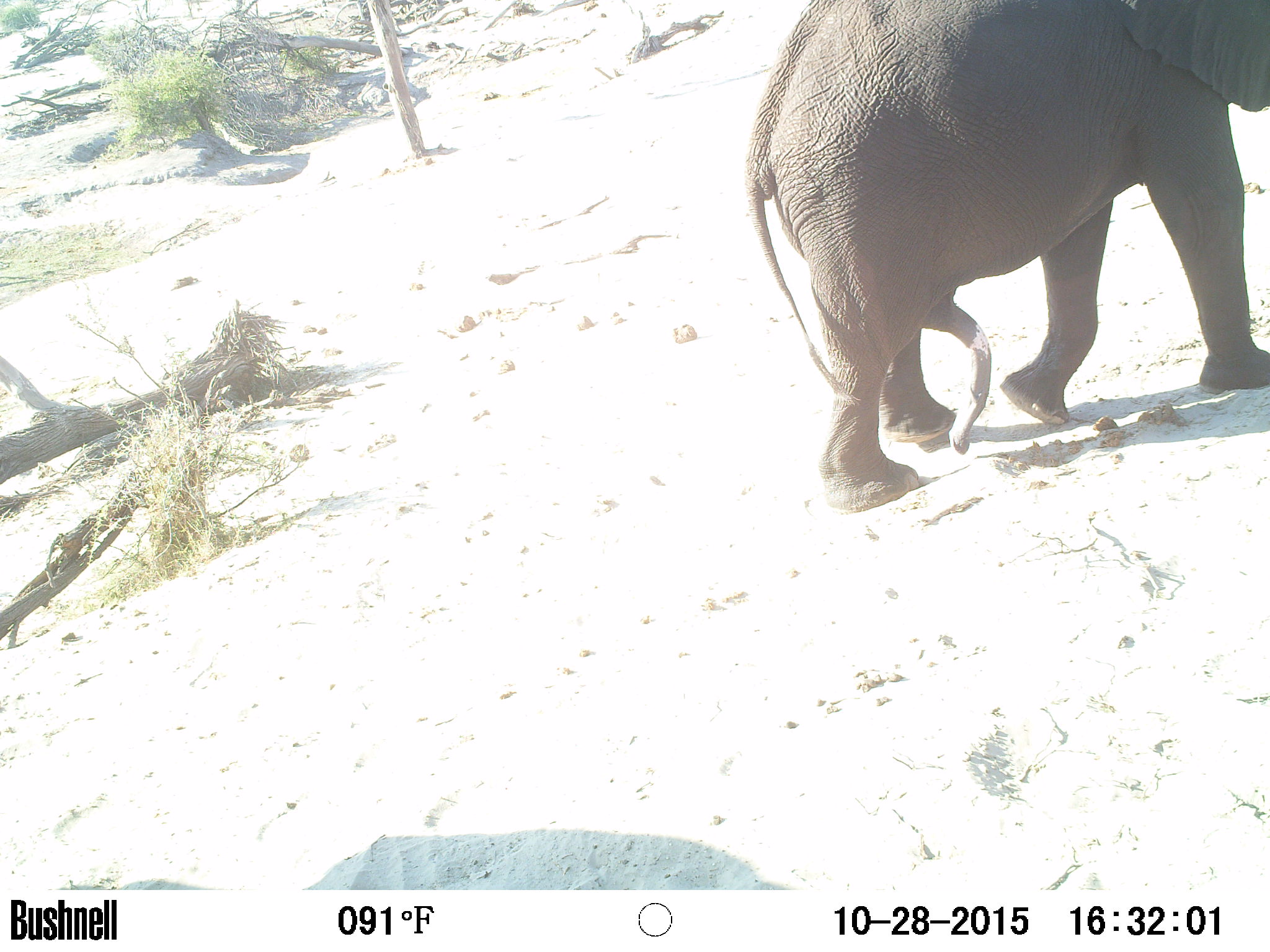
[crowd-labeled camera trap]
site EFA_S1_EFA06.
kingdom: Animalia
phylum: Chordata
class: Mammalia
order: Proboscidea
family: Elephantidae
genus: Loxodonta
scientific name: Loxodonta africana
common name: african bush elephant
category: elephant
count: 1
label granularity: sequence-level